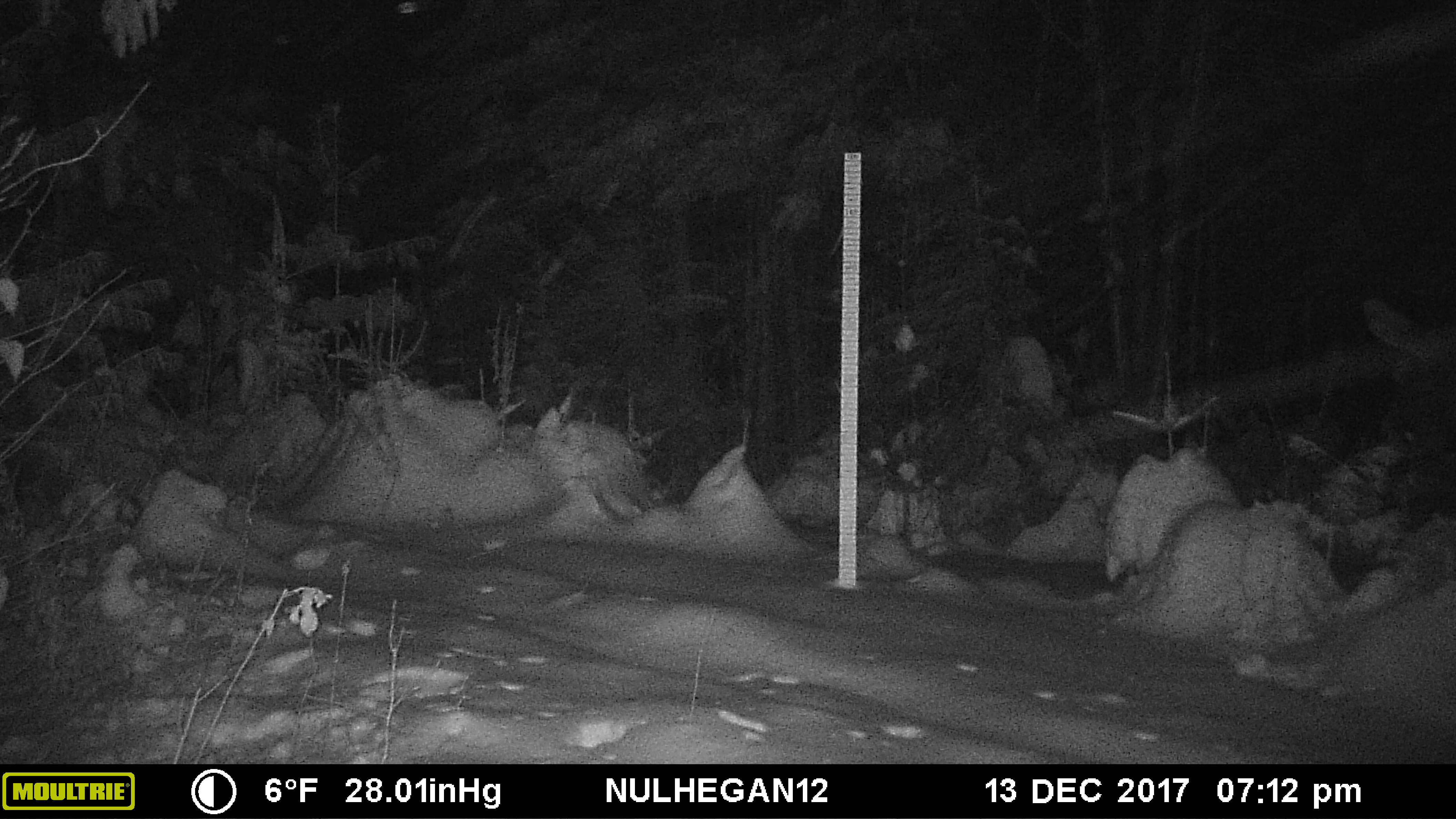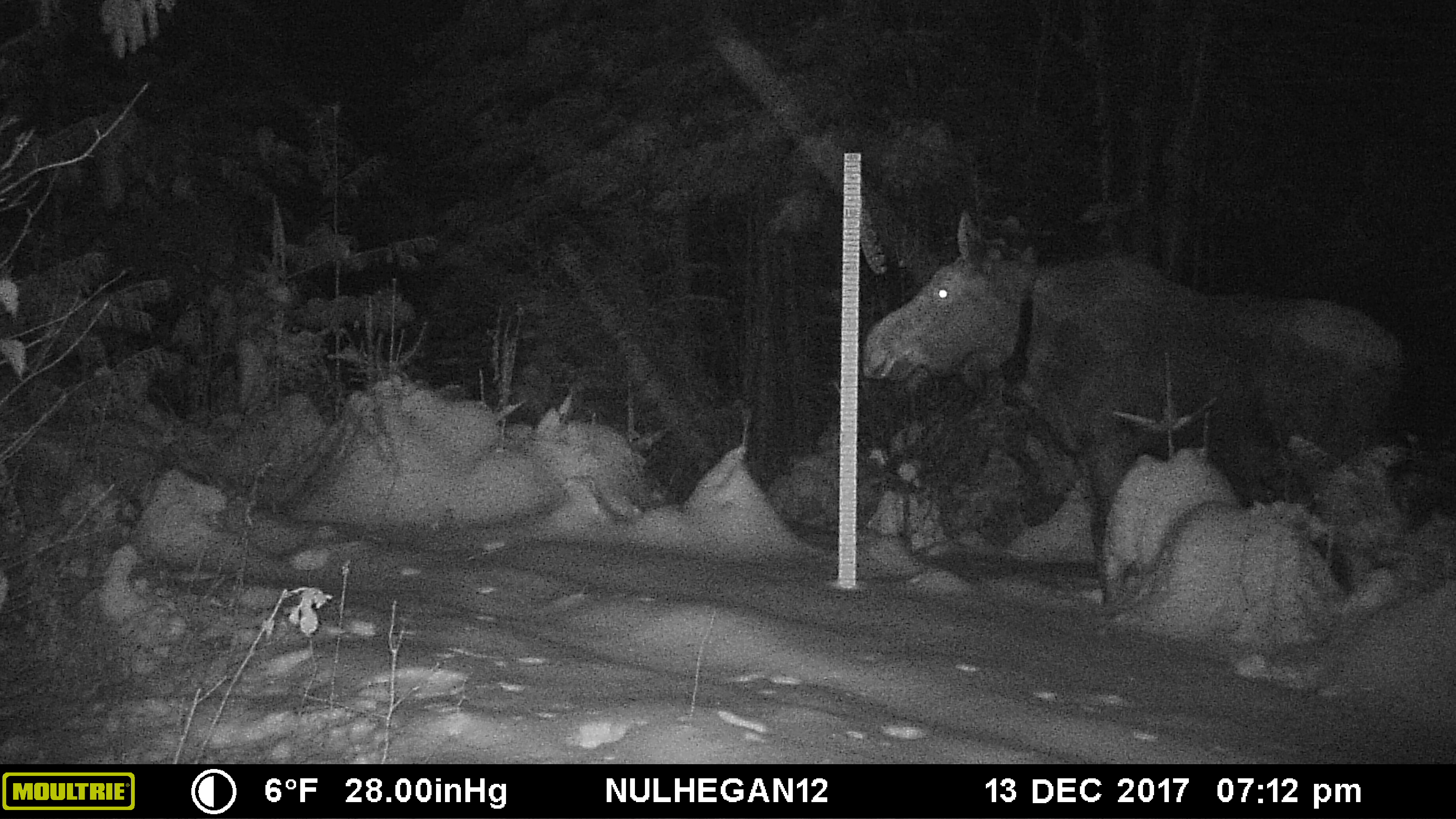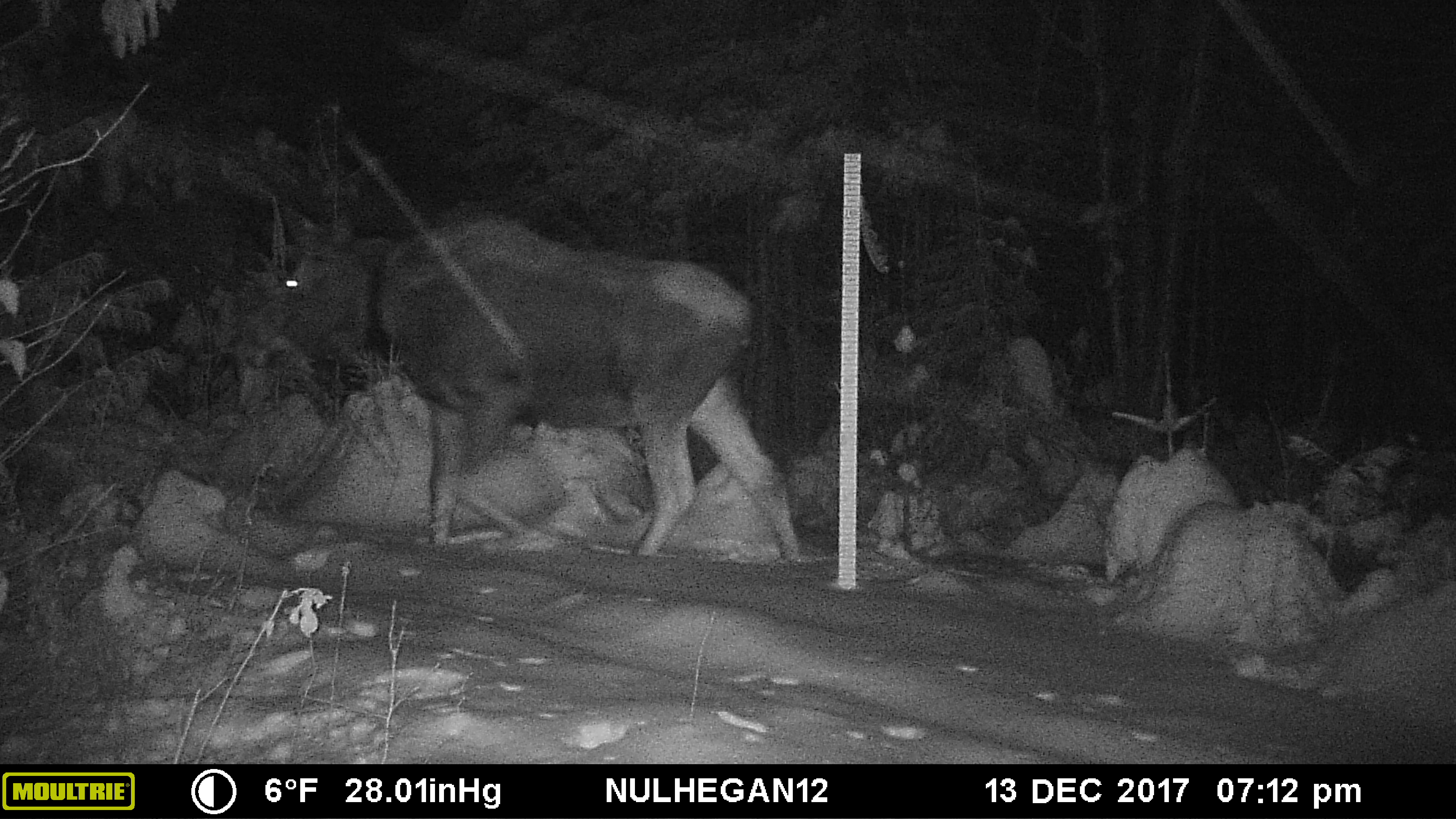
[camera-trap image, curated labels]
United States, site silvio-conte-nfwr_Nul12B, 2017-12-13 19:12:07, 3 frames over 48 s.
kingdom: Animalia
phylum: Chordata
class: Mammalia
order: Artiodactyla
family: Cervidae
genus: Alces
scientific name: Alces alces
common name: moose